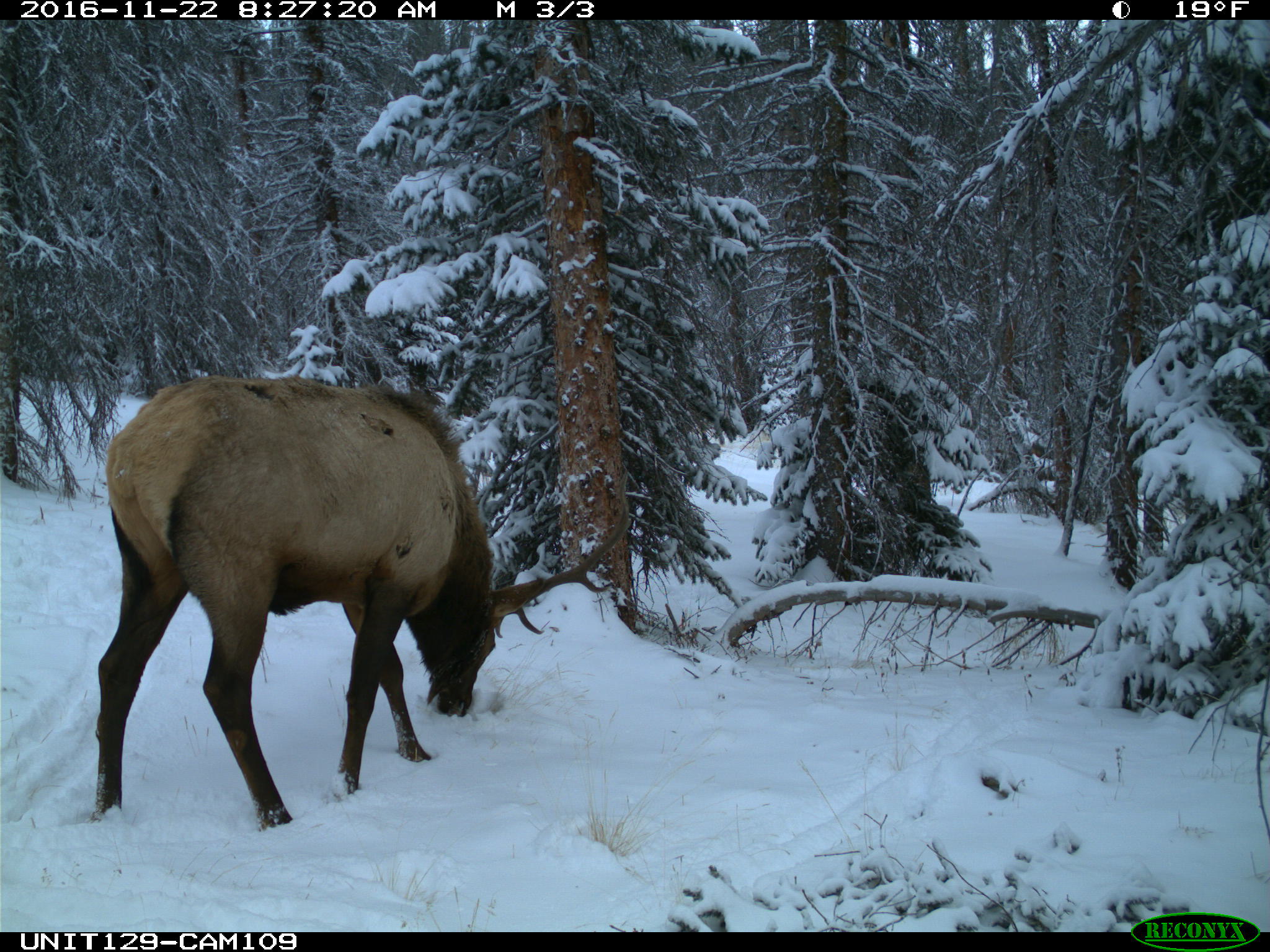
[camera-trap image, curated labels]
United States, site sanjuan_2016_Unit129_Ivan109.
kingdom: Animalia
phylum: Chordata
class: Mammalia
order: Artiodactyla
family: Cervidae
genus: Cervus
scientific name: Cervus elaphus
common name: red deer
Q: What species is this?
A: Cervus elaphus (red deer).